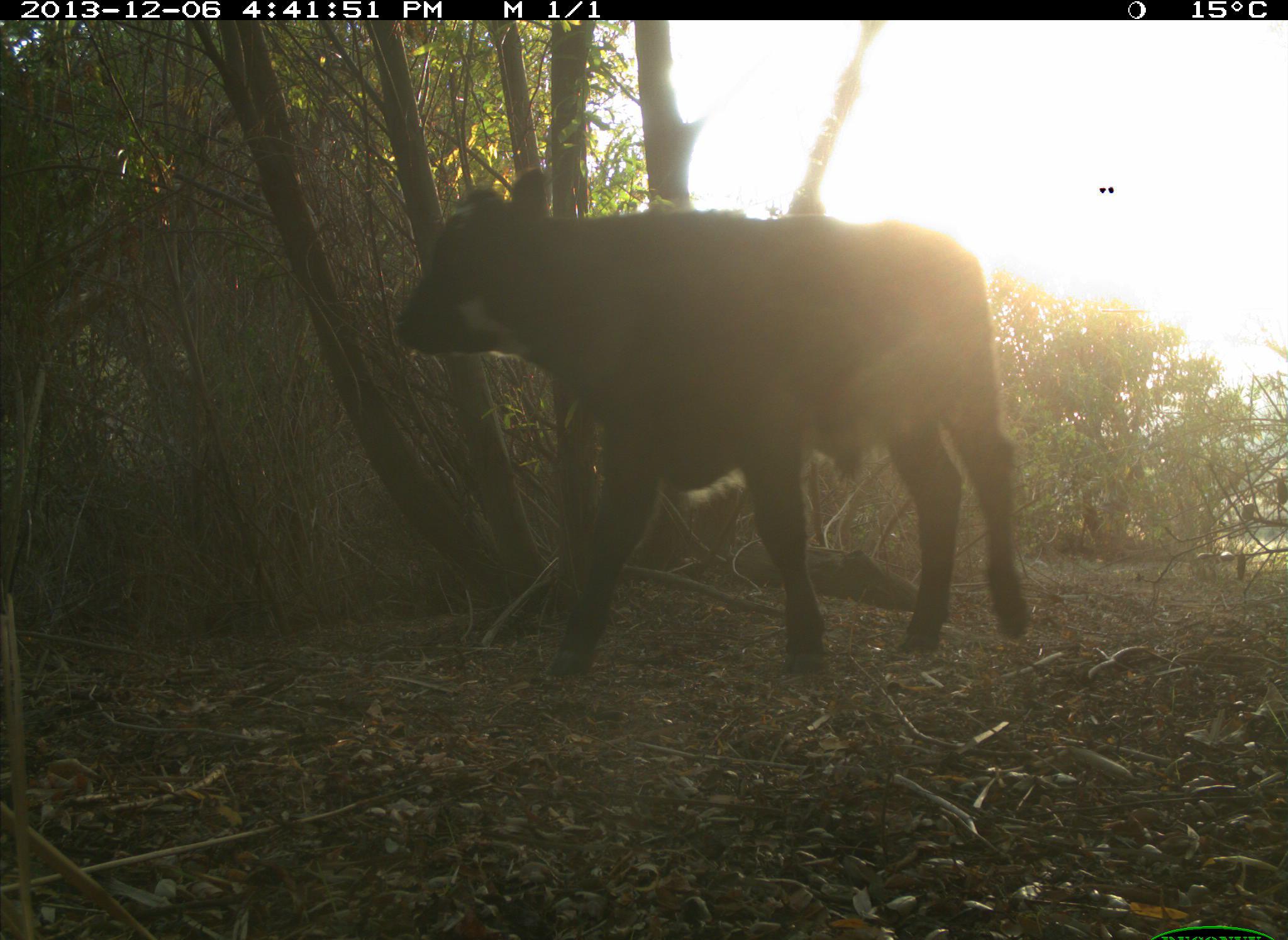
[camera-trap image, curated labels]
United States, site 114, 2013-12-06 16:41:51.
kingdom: Animalia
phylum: Chordata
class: Mammalia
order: Artiodactyla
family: Bovidae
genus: Bos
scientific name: Bos taurus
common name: cow